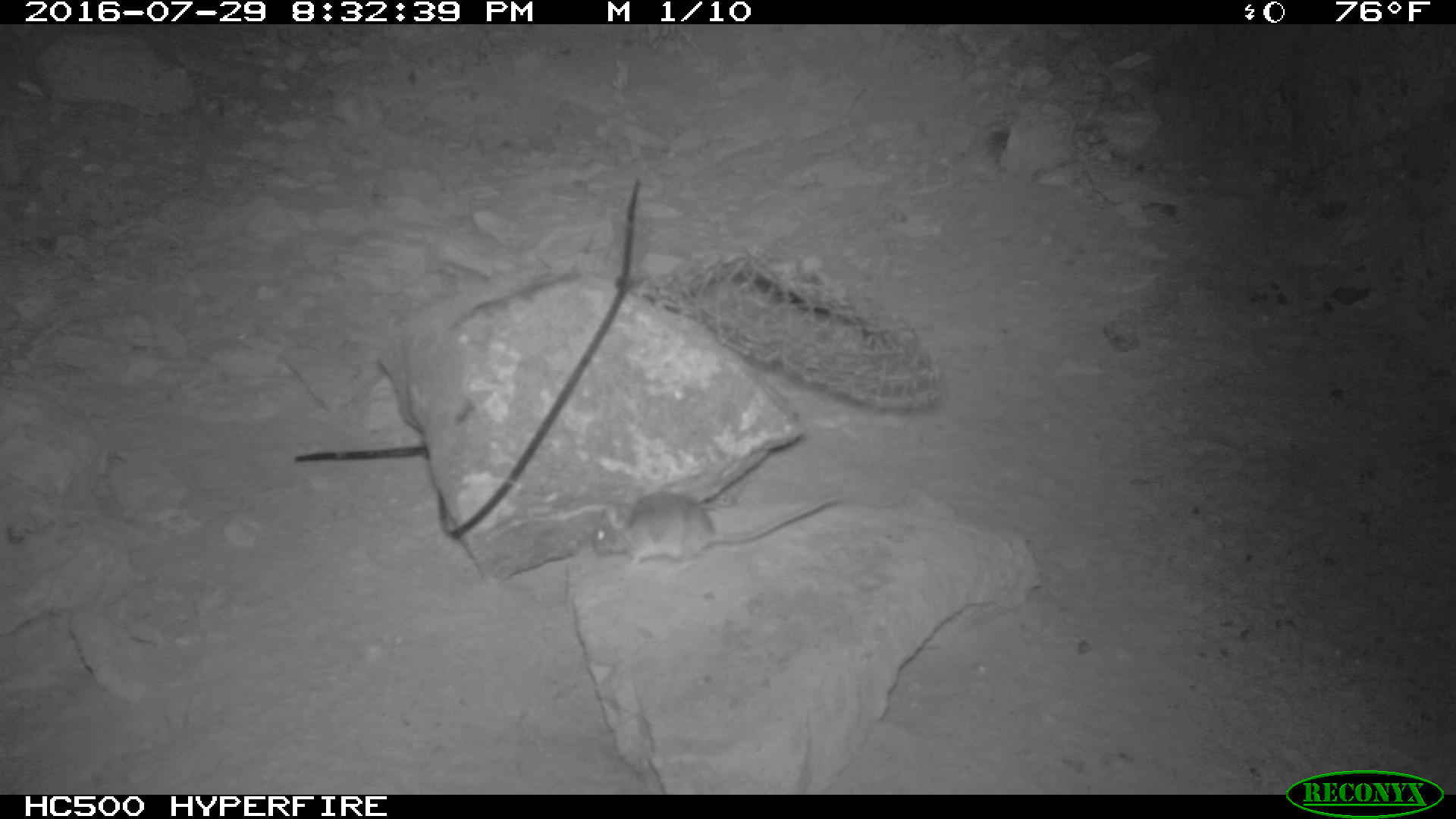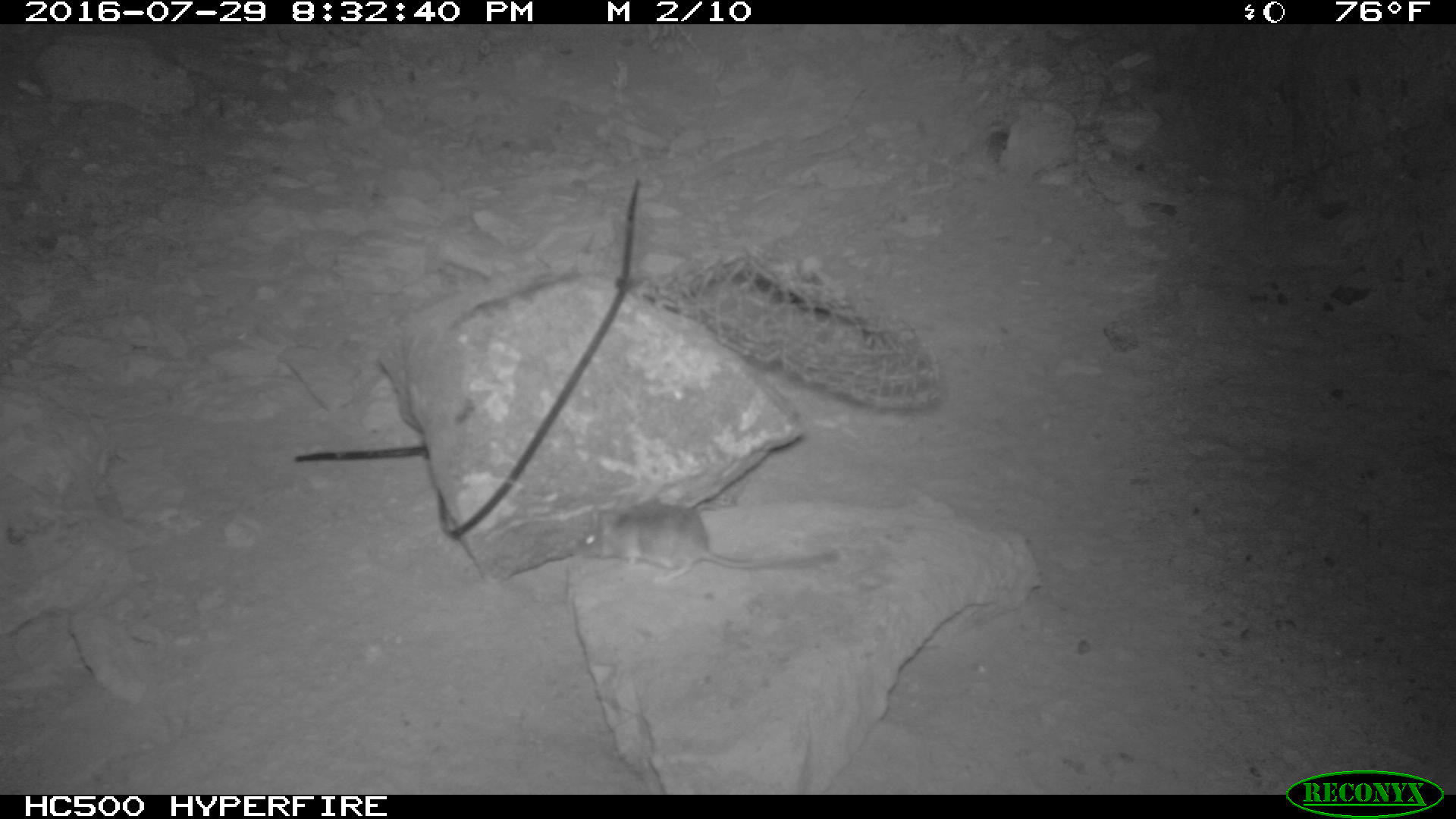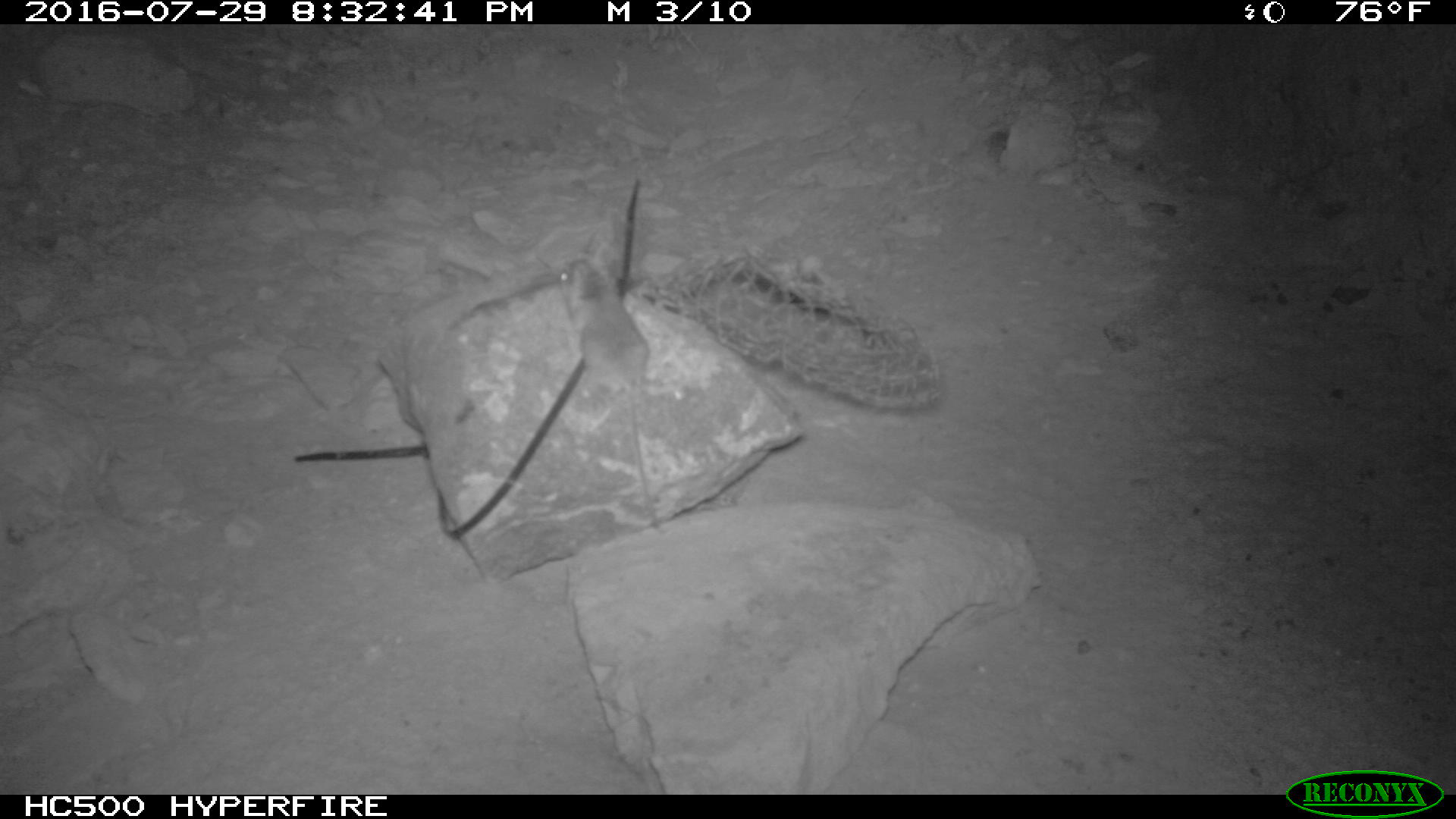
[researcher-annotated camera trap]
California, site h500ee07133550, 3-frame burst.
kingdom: Animalia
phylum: Chordata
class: Mammalia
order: Rodentia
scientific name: Rodentia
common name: rodent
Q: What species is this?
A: Rodent (Rodentia).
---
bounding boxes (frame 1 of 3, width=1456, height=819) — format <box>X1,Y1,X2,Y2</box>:
rodent: <box>591,491,846,579</box>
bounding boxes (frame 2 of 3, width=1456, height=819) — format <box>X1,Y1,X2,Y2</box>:
rodent: <box>575,497,836,582</box>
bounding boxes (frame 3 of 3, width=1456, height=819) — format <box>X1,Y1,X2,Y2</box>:
rodent: <box>557,256,664,530</box>